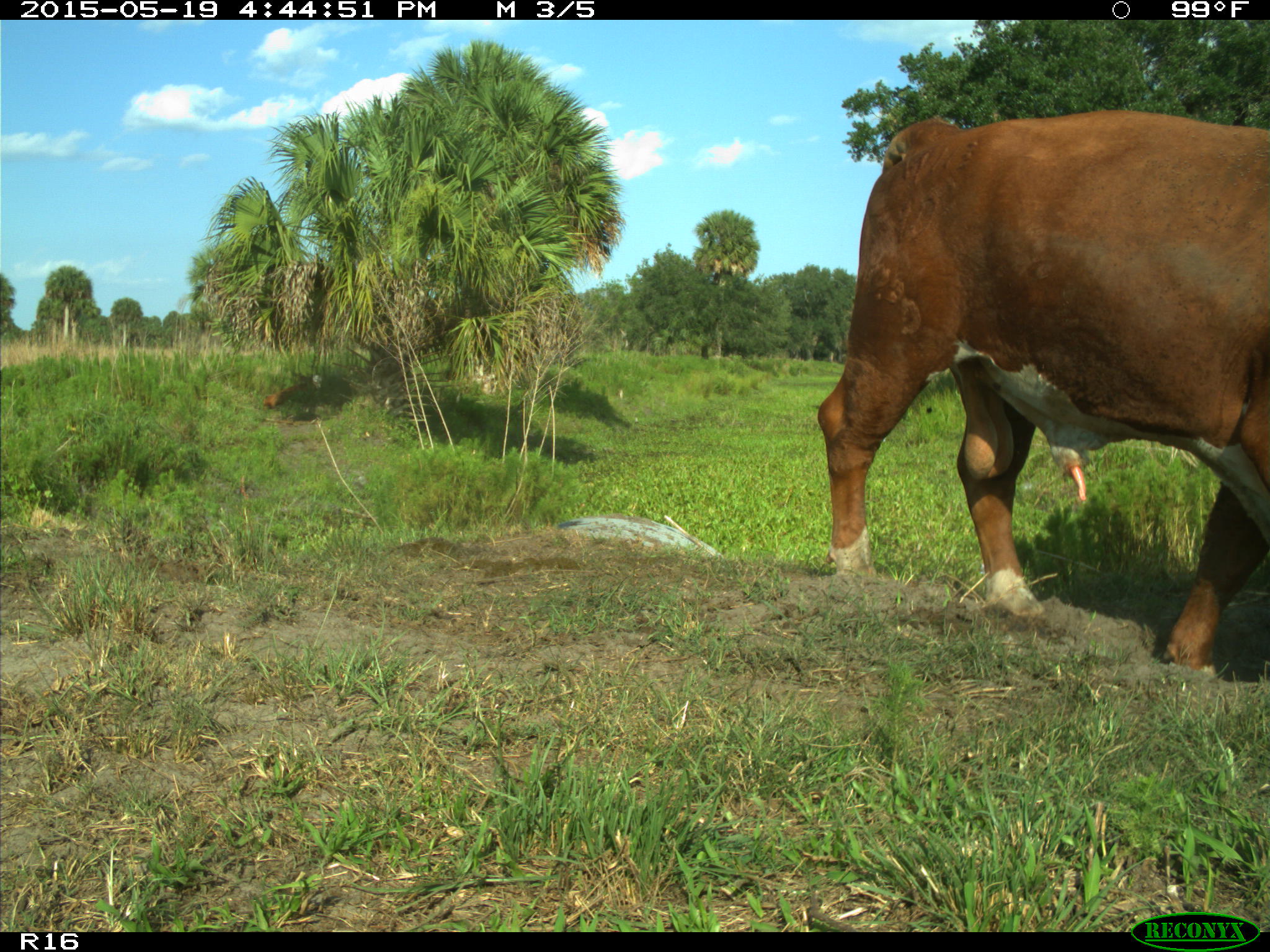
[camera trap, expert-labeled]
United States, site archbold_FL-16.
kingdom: Animalia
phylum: Chordata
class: Mammalia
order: Artiodactyla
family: Bovidae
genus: Bos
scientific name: Bos taurus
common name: domestic cow